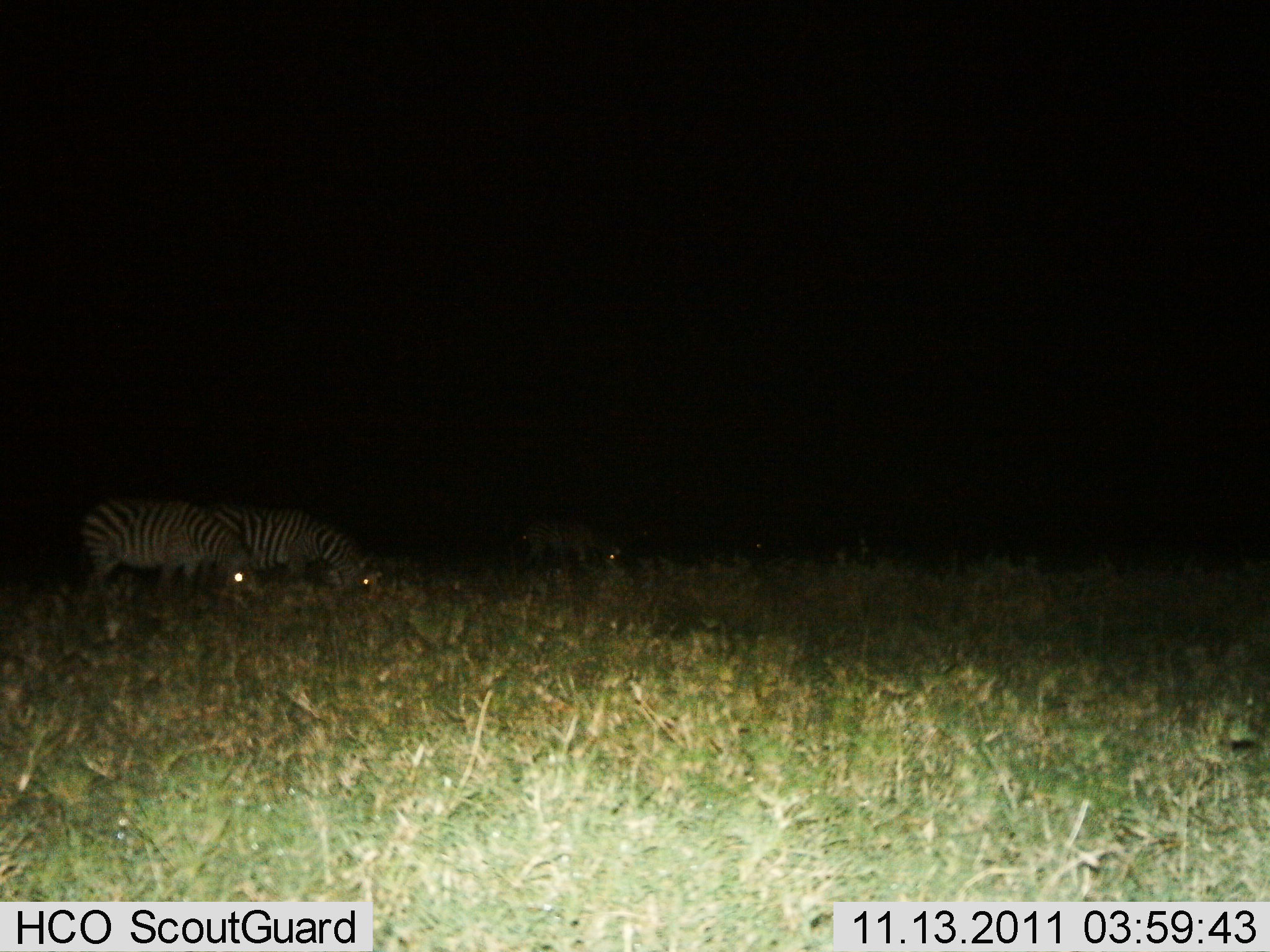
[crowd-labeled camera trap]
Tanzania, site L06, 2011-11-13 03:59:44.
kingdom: Animalia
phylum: Chordata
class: Mammalia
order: Perissodactyla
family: Equidae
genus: Equus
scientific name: Equus quagga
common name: plains zebra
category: zebra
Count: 3.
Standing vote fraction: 20%.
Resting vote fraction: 0%.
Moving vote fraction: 10%.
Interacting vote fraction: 0%.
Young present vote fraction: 0%.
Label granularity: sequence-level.